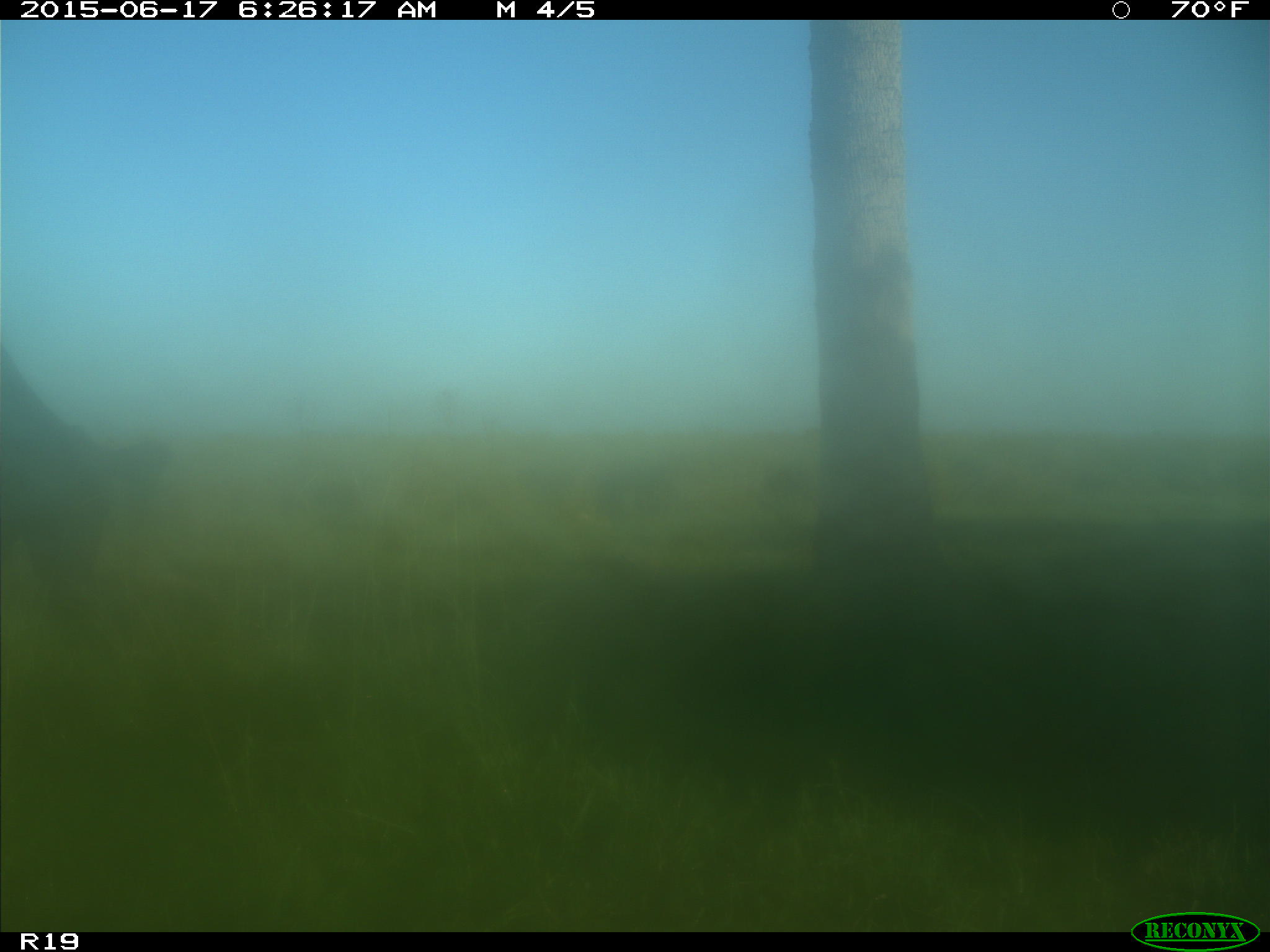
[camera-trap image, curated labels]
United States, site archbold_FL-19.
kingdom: Animalia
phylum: Chordata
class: Mammalia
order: Artiodactyla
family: Bovidae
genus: Bos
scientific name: Bos taurus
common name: domestic cow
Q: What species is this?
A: Bos taurus (domestic cow).